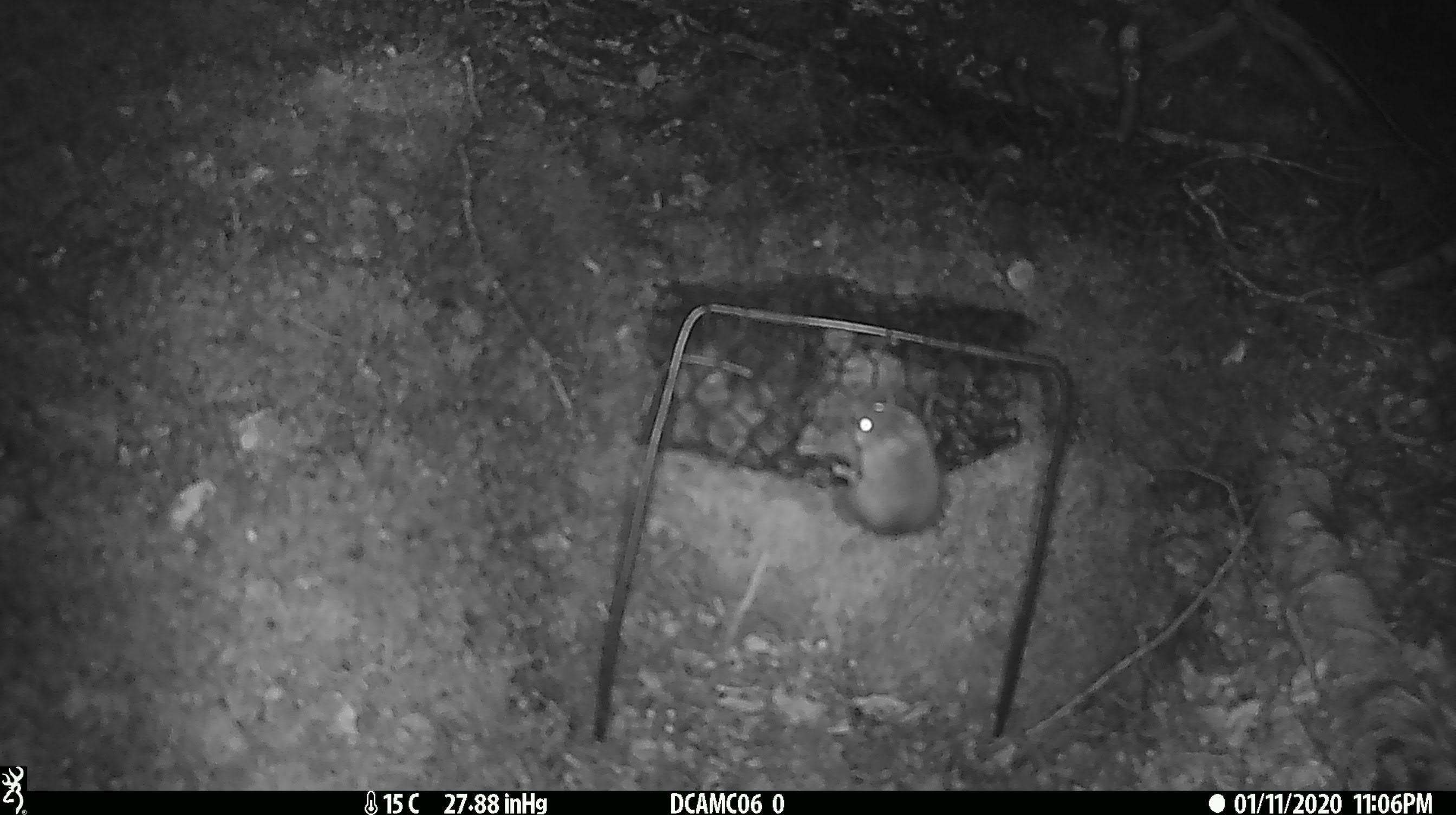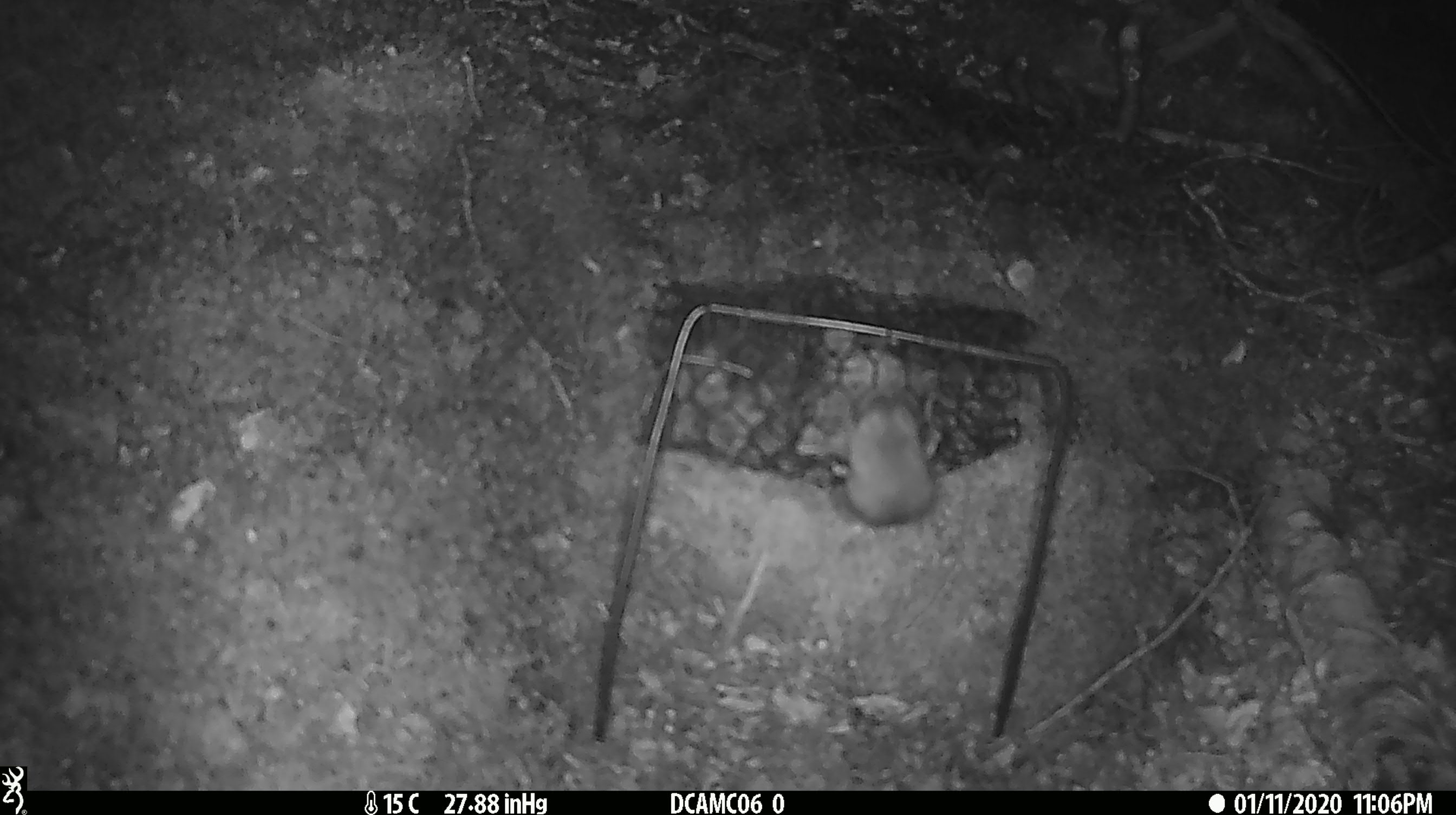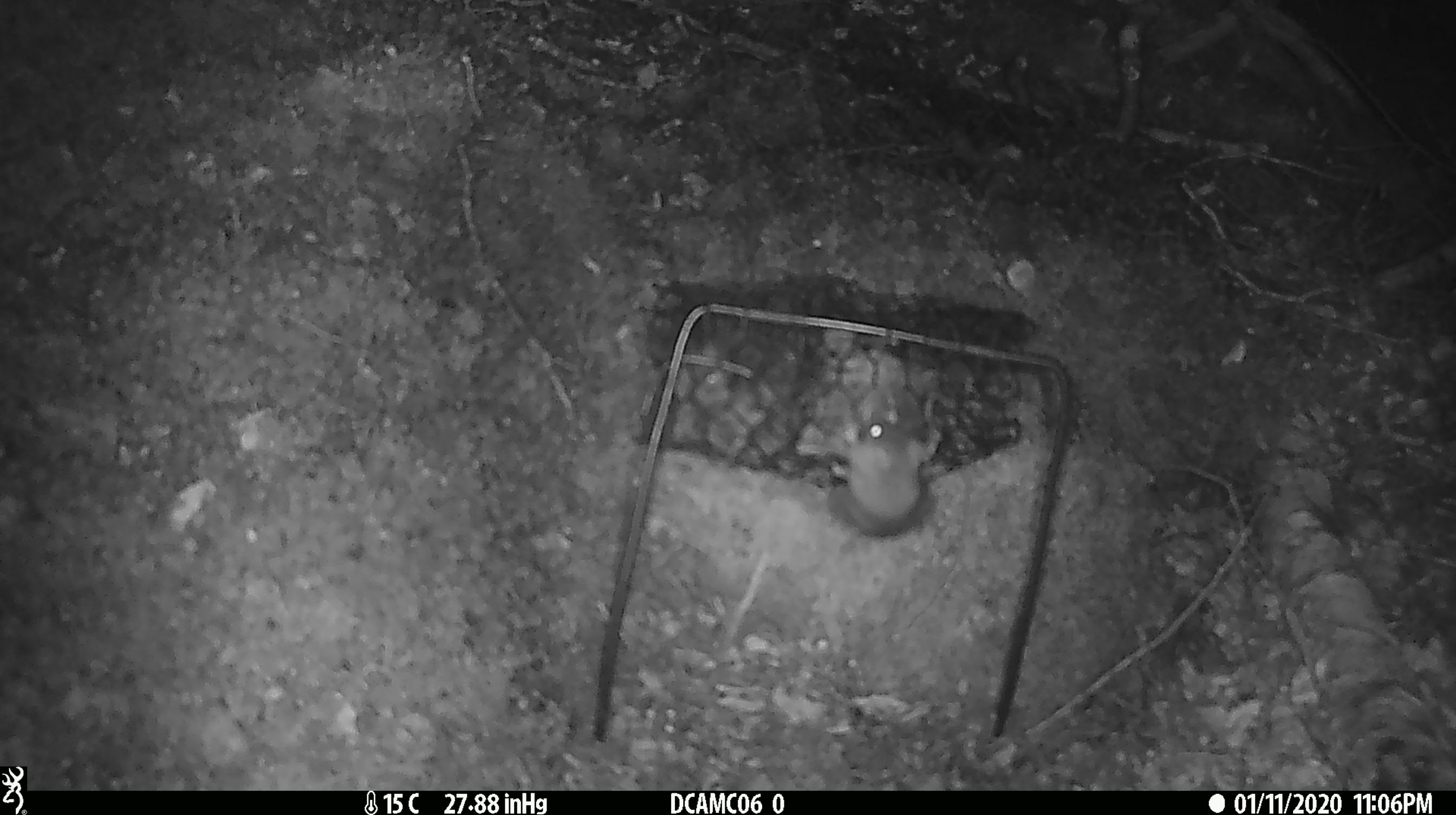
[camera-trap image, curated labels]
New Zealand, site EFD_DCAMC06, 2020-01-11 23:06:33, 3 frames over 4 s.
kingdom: Animalia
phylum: Chordata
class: Mammalia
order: Rodentia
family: Muridae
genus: Mus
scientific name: Mus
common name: mouse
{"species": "mouse (Mus)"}